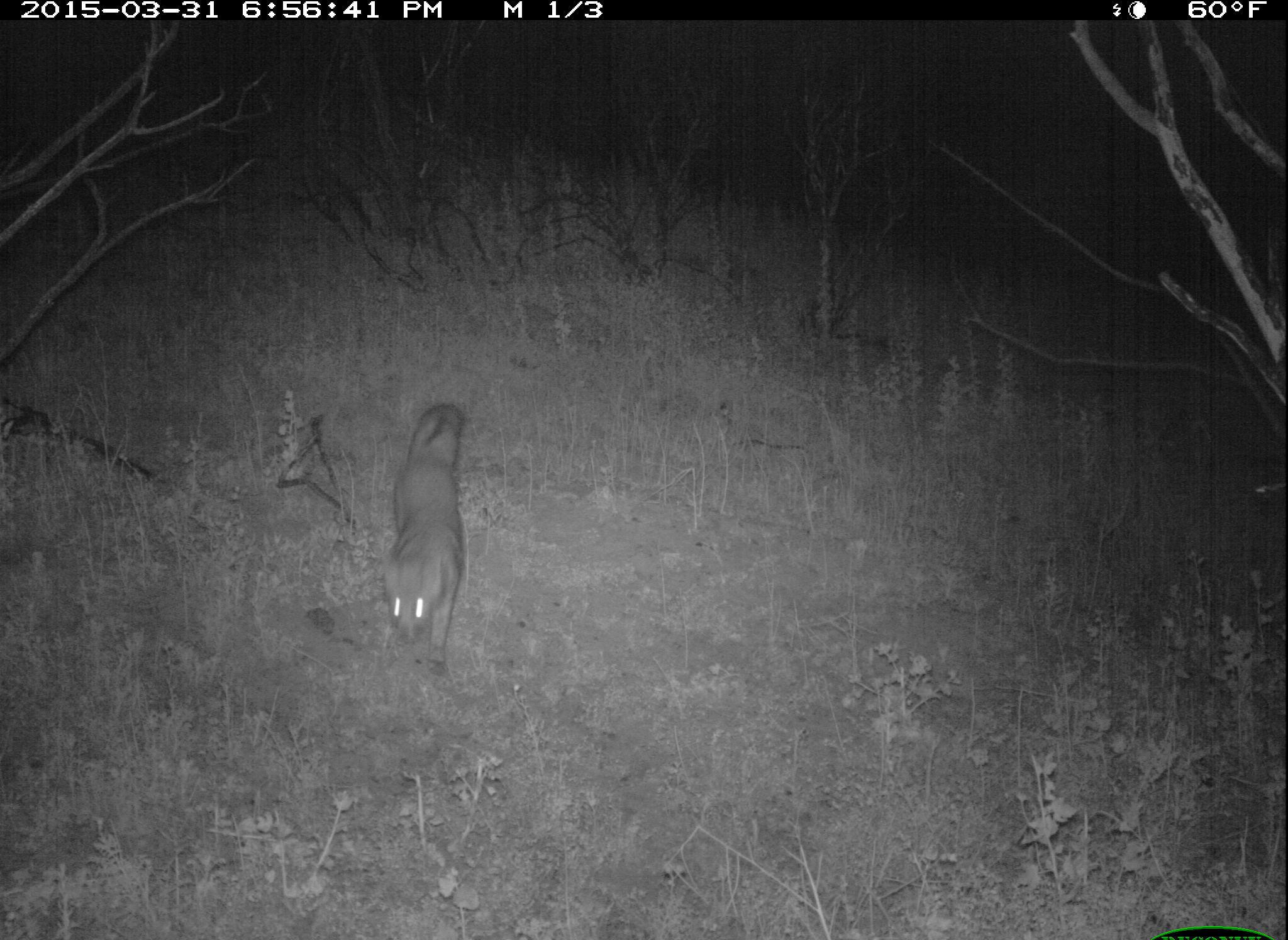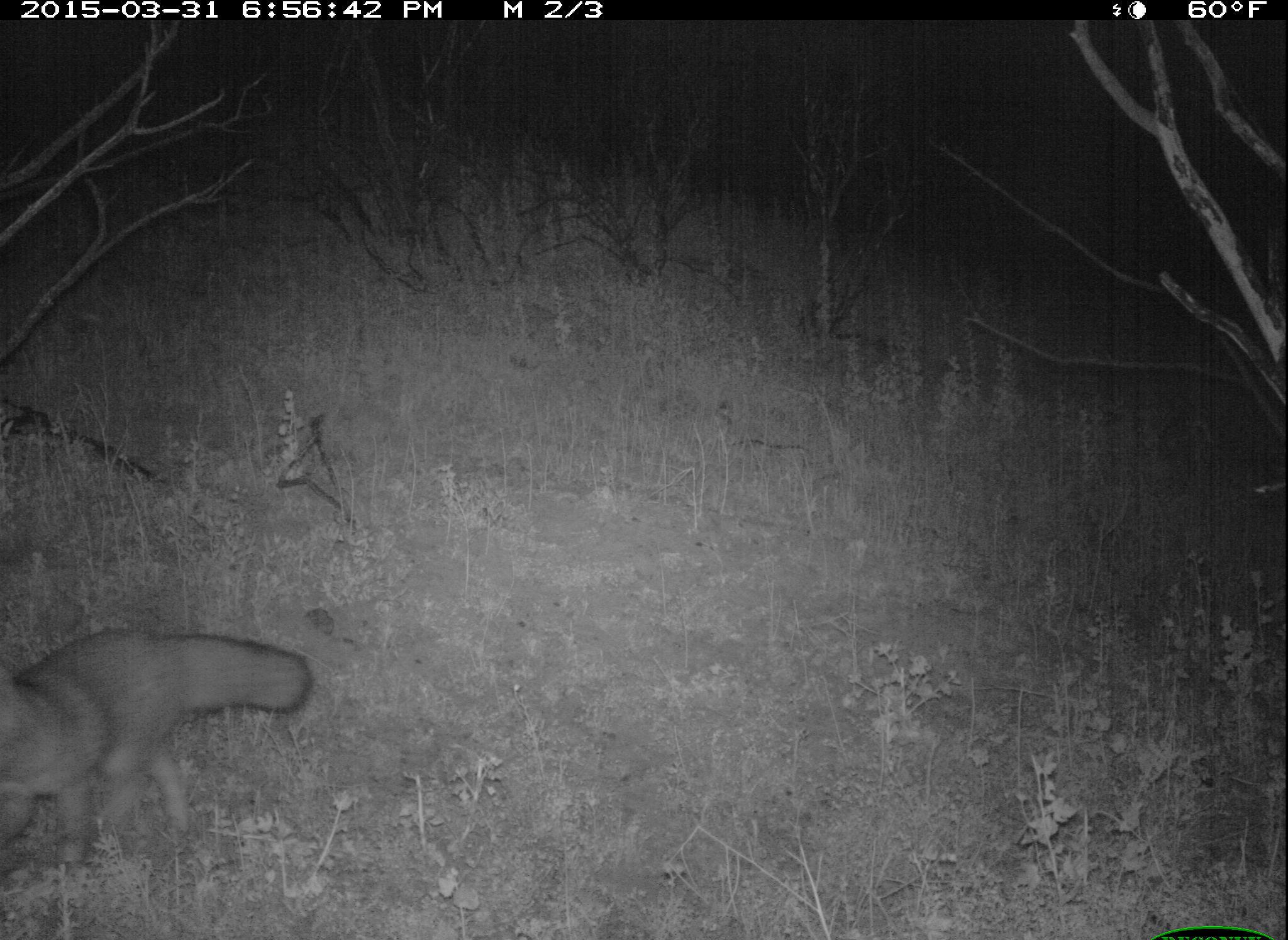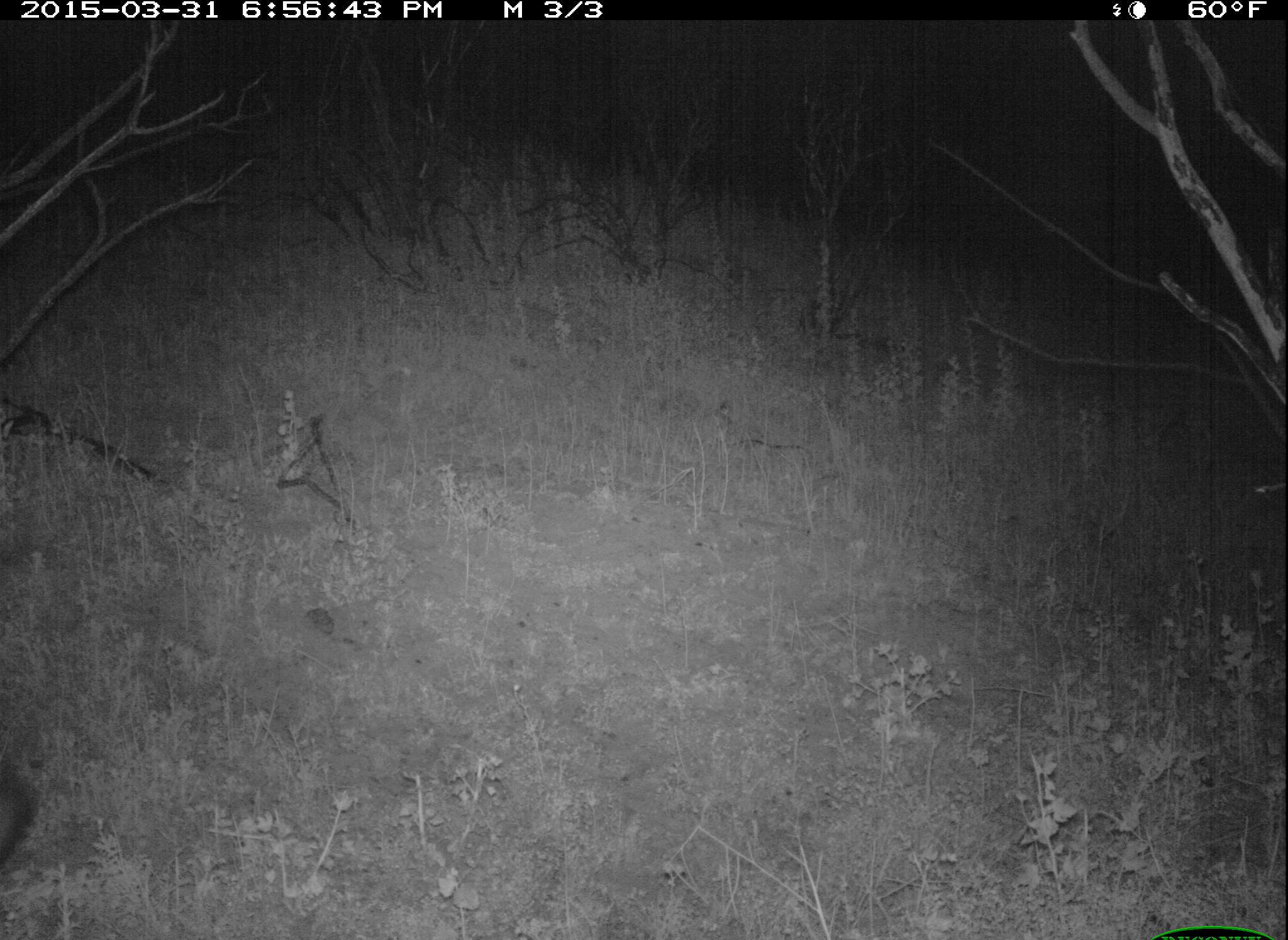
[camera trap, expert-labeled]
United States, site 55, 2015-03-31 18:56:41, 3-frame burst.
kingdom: Animalia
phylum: Chordata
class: Mammalia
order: Carnivora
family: Canidae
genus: Urocyon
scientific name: Urocyon cinereoargenteus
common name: gray fox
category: fox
Fox (gray fox) (Urocyon cinereoargenteus).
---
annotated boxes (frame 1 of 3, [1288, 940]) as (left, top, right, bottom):
fox: (375, 403, 474, 676)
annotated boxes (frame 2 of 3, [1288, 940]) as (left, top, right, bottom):
fox: (0, 627, 311, 867)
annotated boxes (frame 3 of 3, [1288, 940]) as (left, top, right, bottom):
fox: (0, 757, 48, 914)